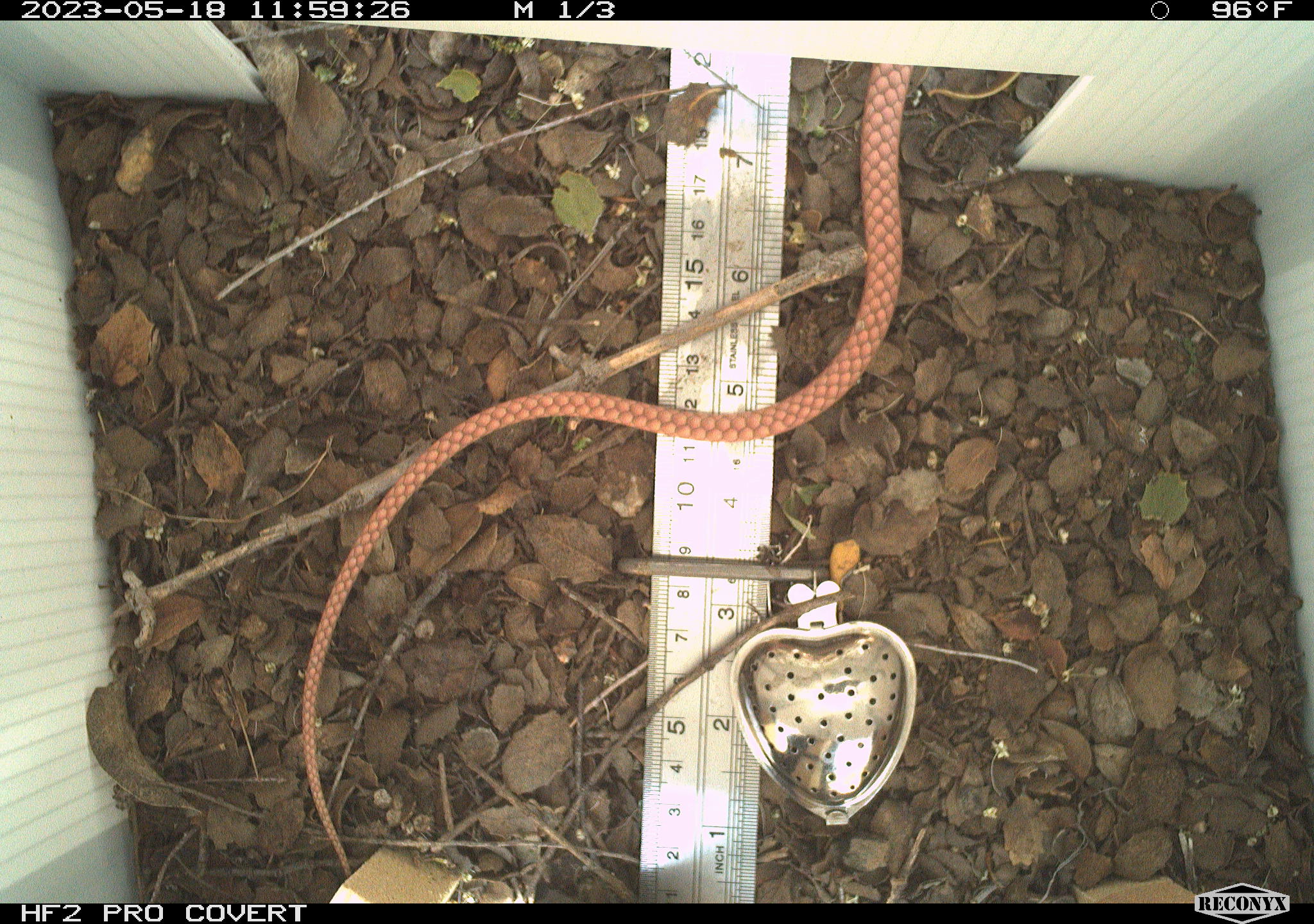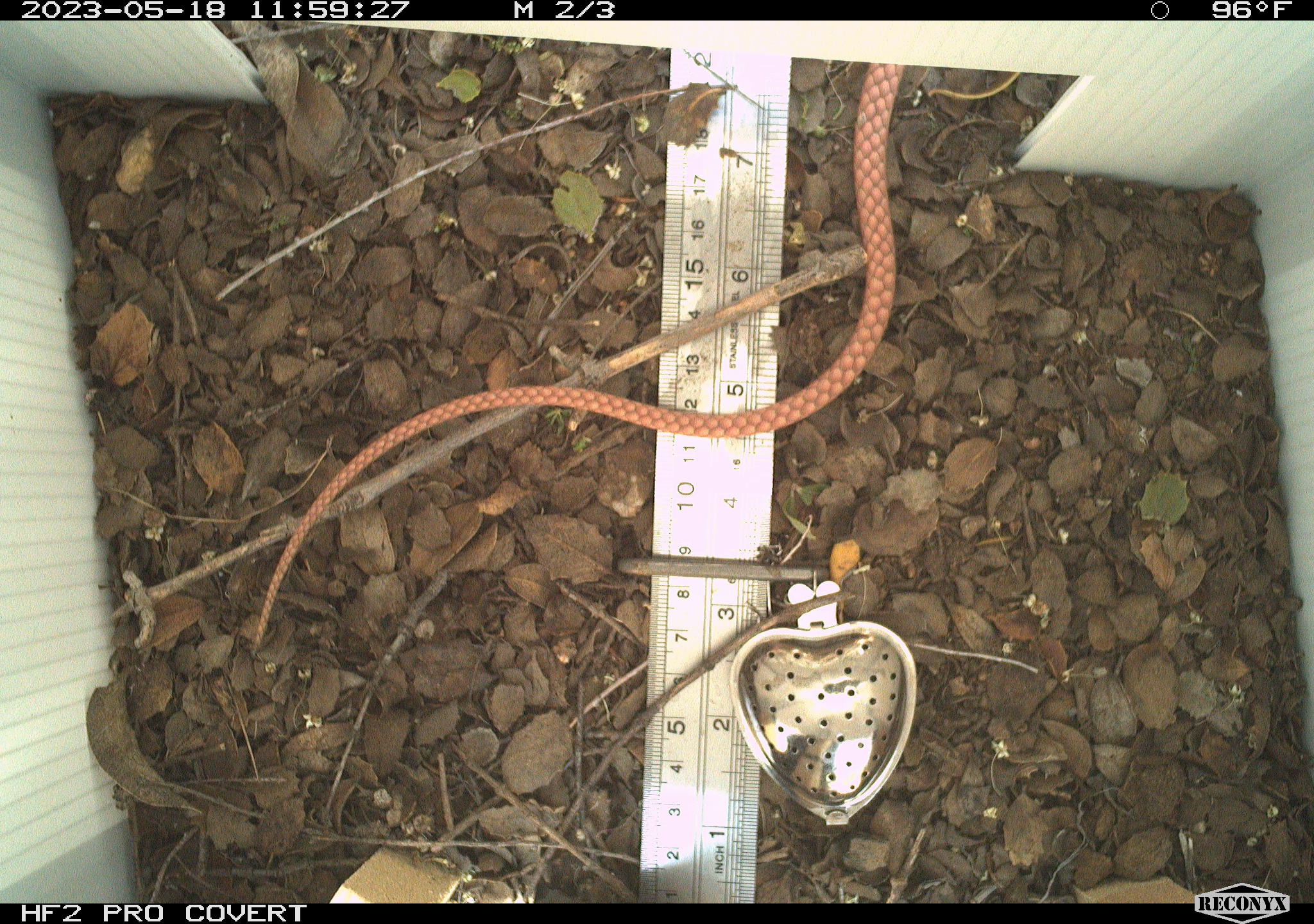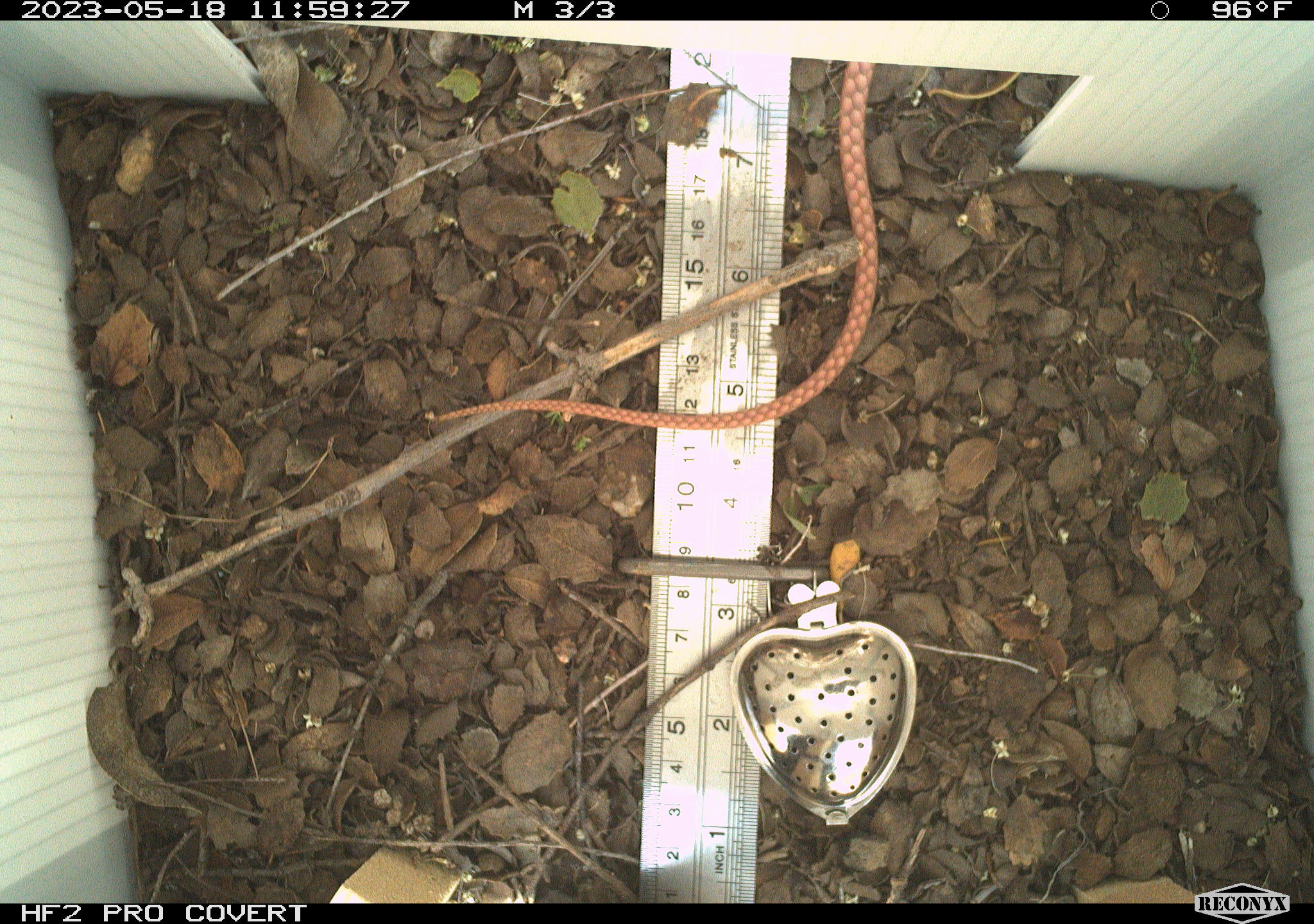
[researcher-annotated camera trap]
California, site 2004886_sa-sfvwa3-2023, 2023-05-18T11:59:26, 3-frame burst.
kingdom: Animalia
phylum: Chordata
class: Reptilia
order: Squamata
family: Colubridae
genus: Masticophis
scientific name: Masticophis flagellum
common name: coachwhip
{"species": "coachwhip (Masticophis flagellum)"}